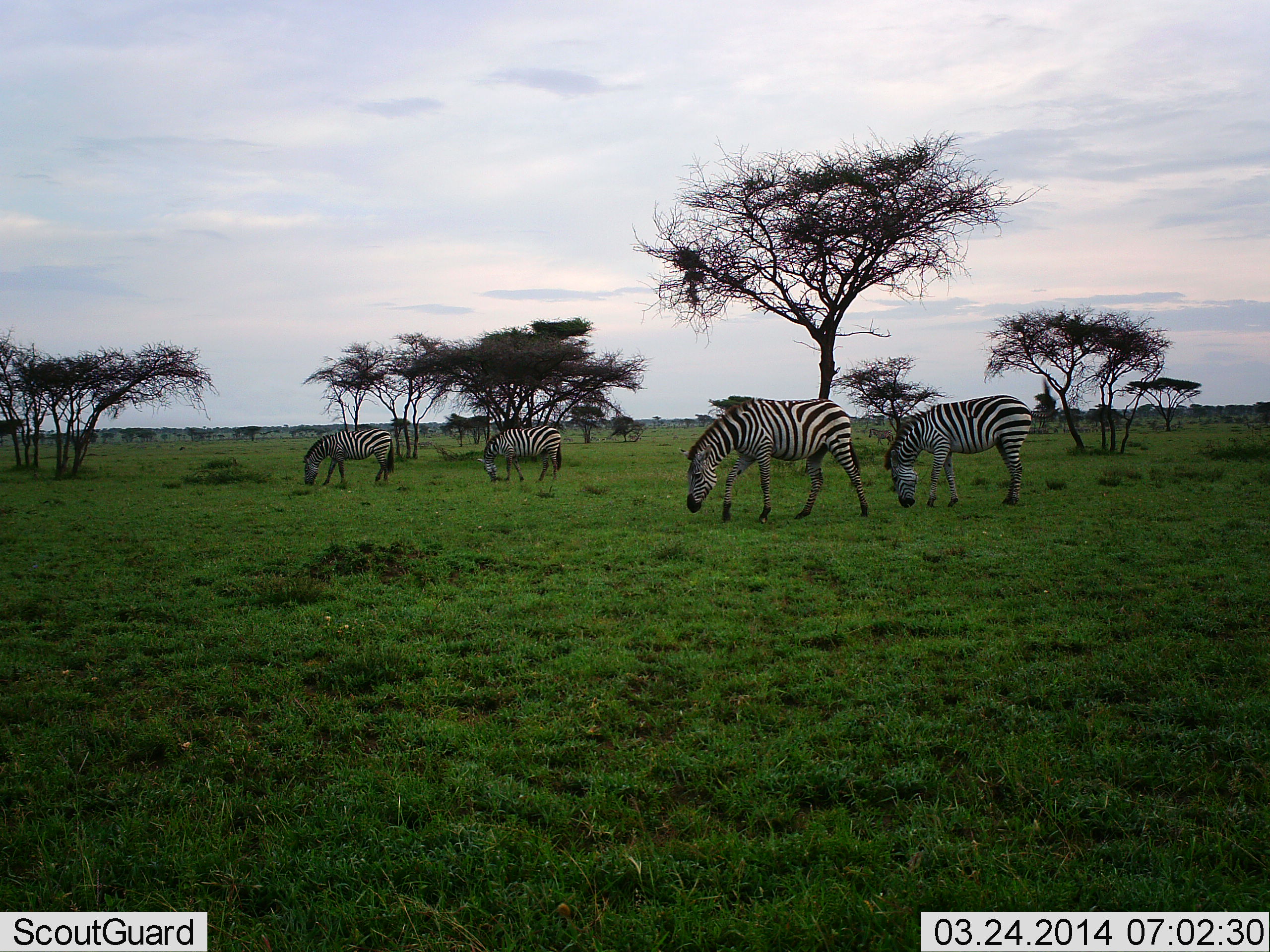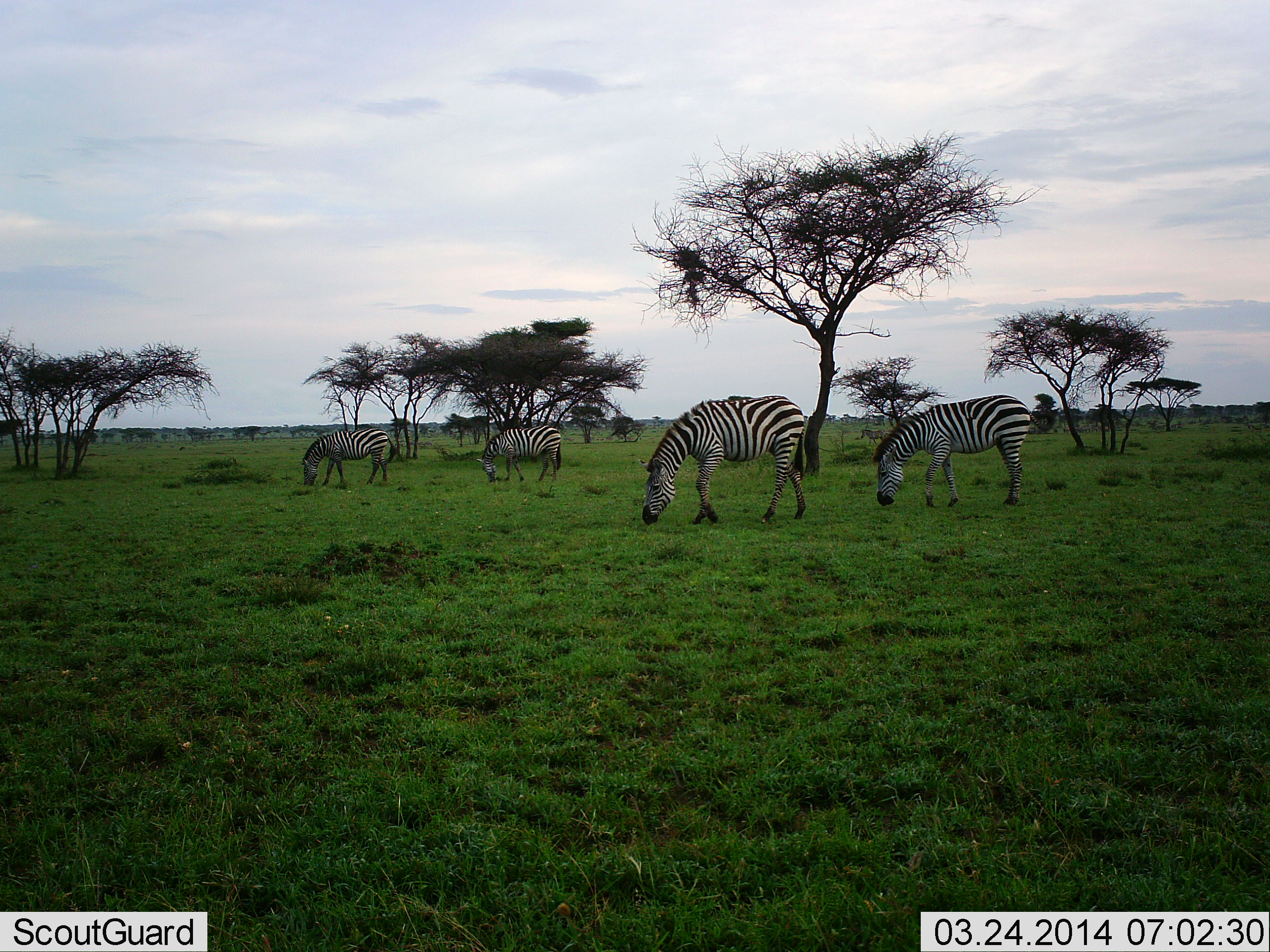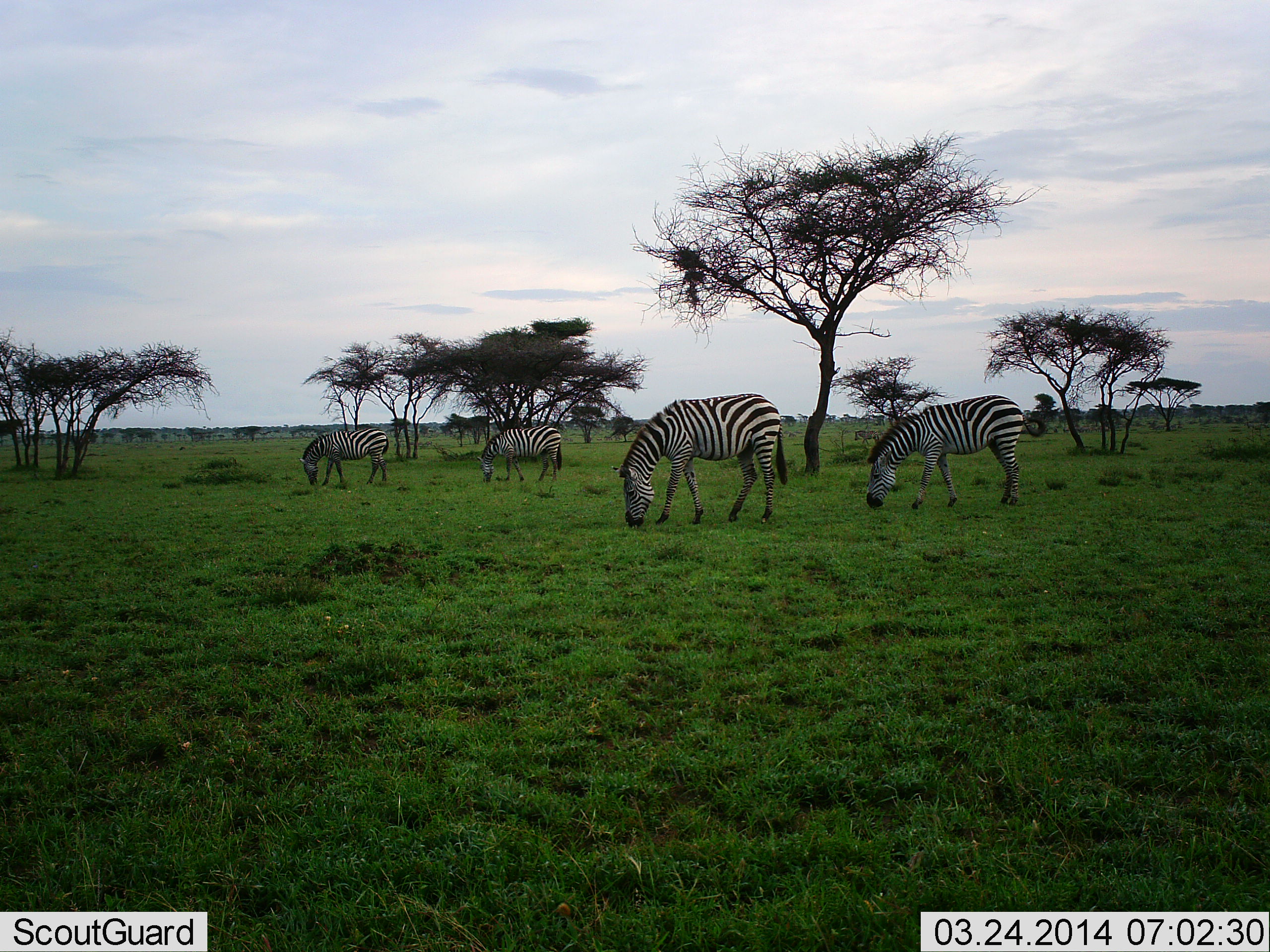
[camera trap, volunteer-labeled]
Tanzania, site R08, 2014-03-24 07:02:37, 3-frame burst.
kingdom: Animalia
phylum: Chordata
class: Mammalia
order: Perissodactyla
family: Equidae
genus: Equus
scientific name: Equus quagga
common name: plains zebra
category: zebra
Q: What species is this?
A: Zebra (plains zebra) (Equus quagga).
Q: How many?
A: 5.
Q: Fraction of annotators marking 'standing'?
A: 40%.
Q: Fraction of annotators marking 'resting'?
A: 0%.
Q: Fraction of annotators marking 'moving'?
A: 20%.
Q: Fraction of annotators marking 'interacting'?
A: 0%.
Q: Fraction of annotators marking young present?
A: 0%.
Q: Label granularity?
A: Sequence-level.